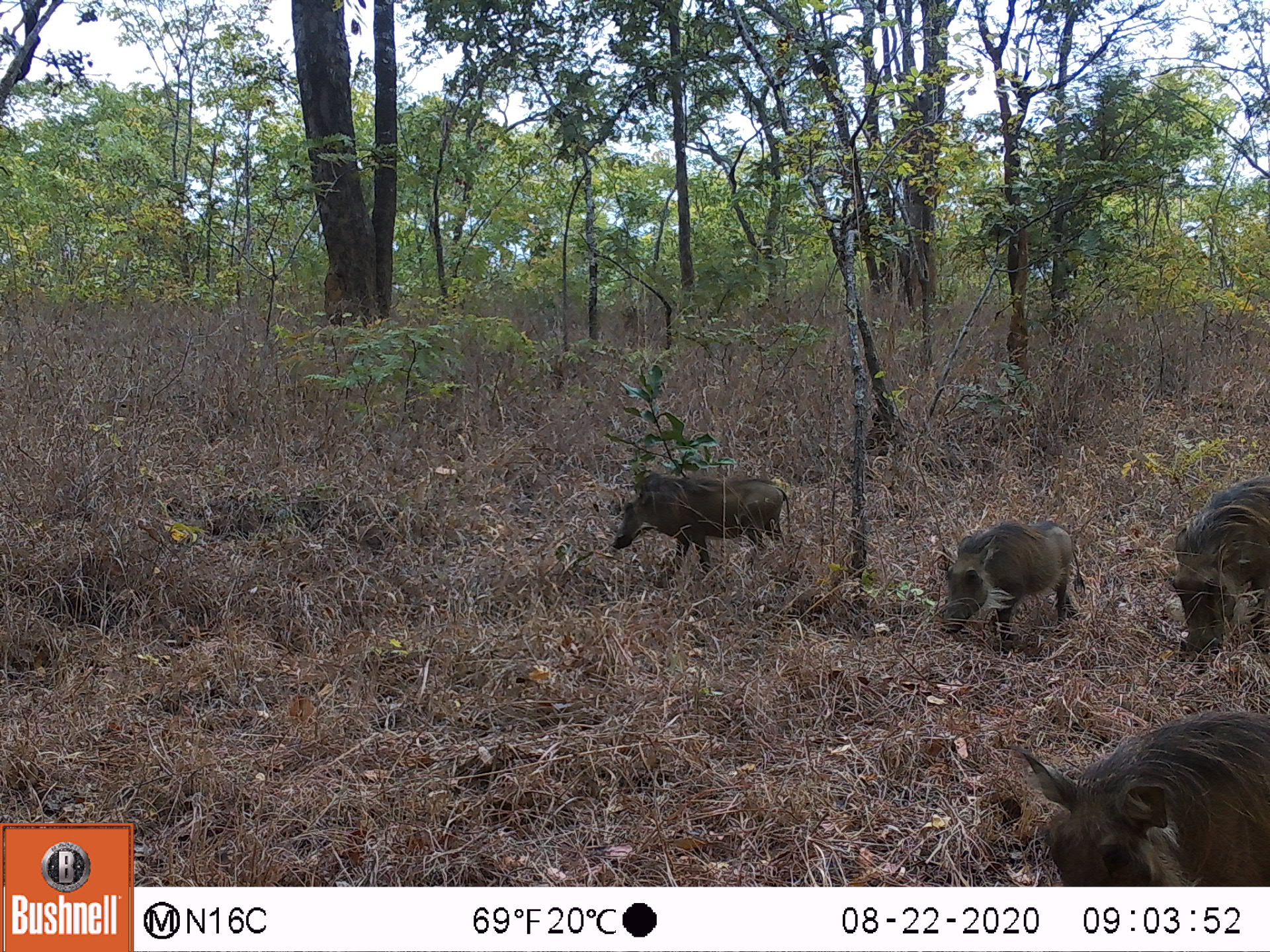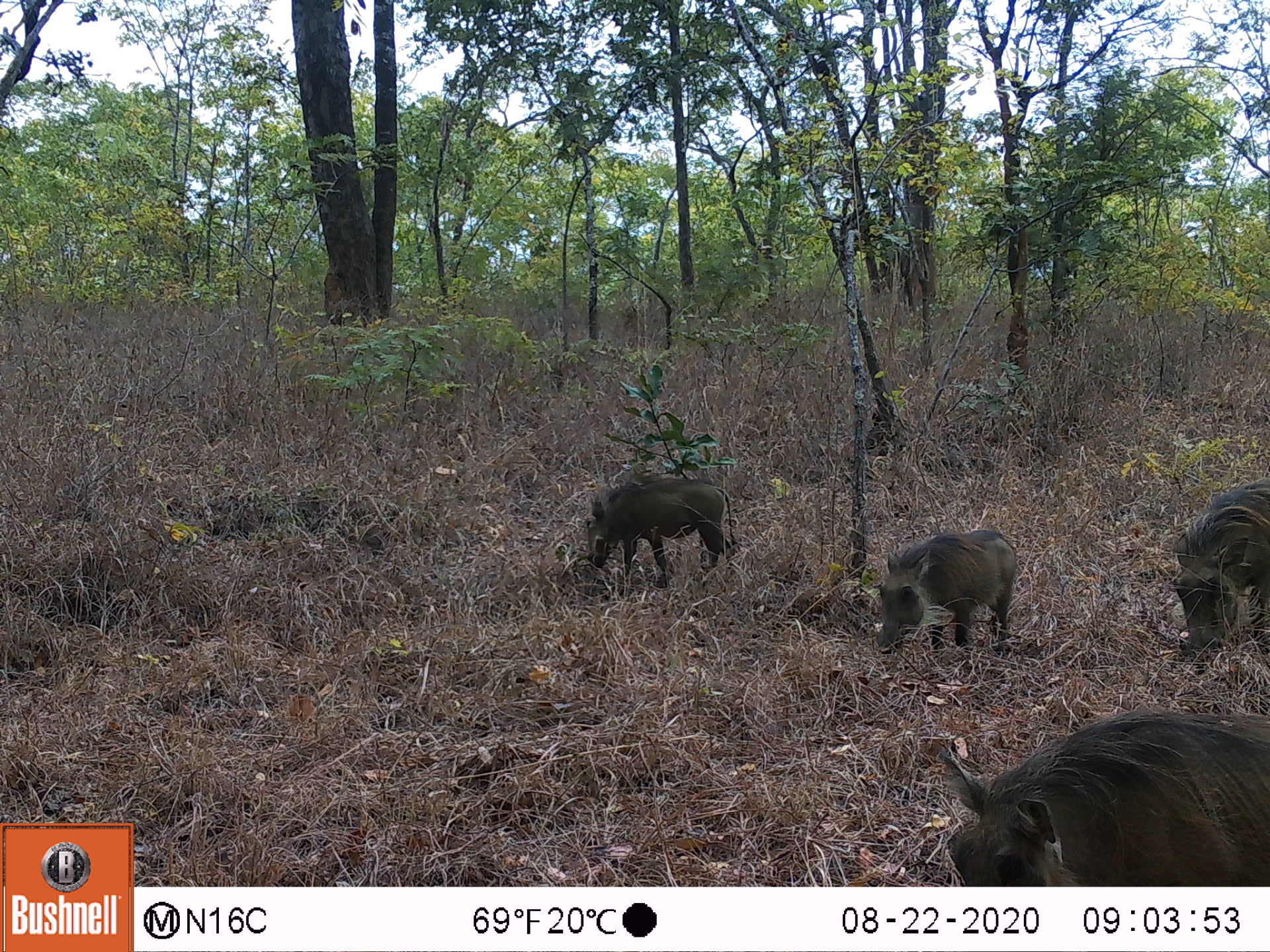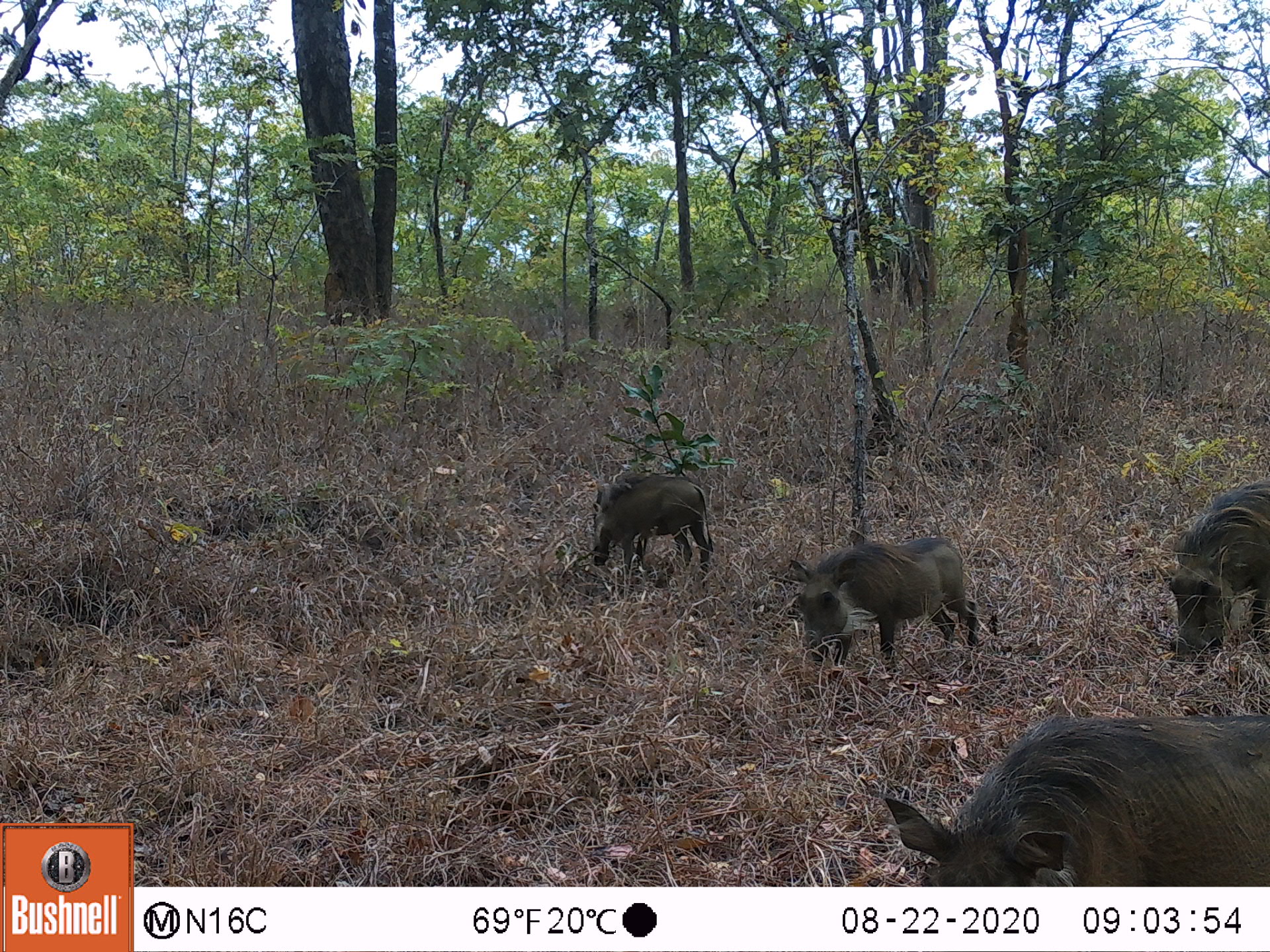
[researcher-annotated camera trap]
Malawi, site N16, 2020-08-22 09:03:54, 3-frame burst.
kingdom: Animalia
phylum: Chordata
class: Mammalia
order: Artiodactyla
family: Suidae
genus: Phacochoerus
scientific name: Phacochoerus africanus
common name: common warthog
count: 4